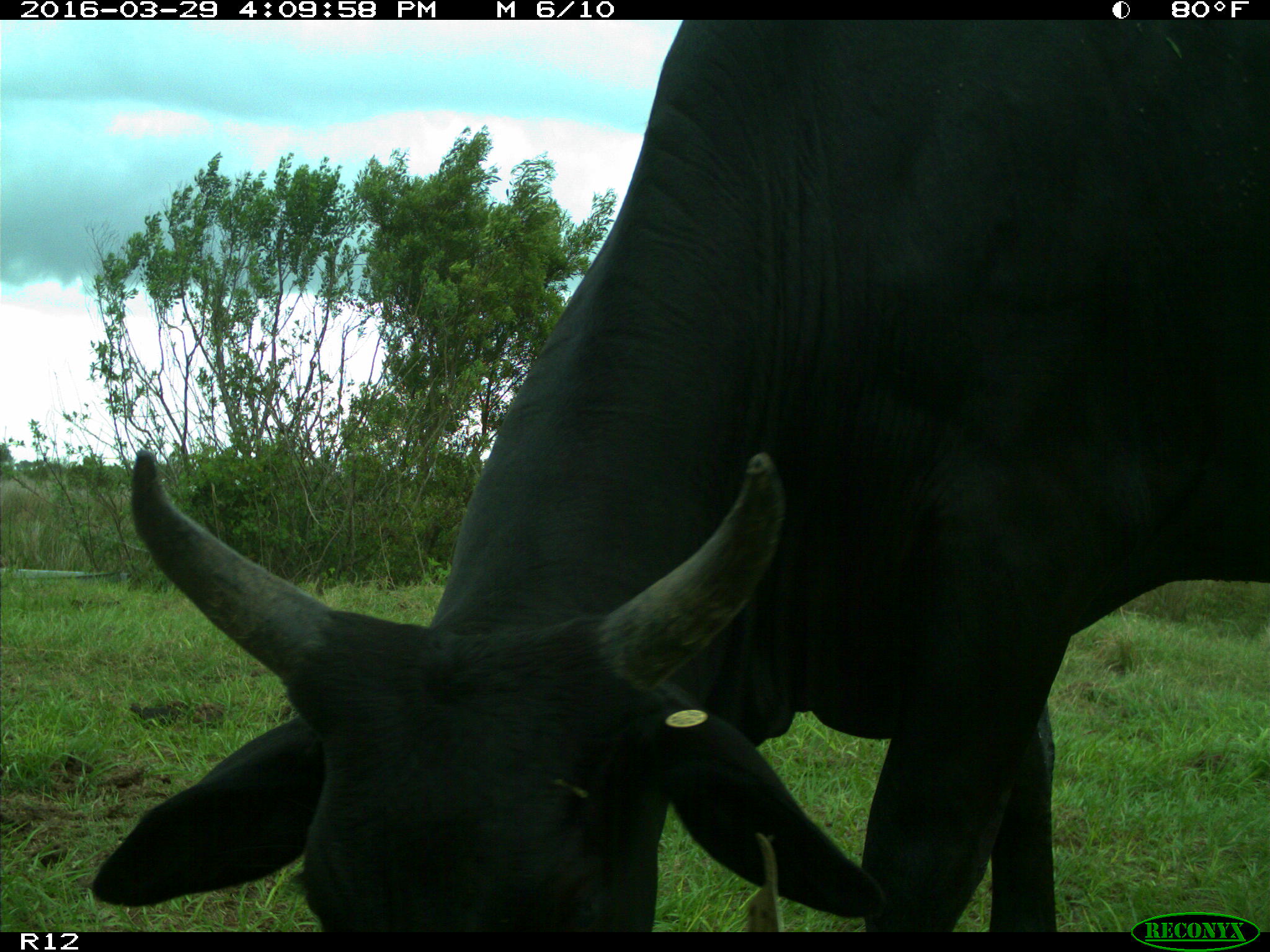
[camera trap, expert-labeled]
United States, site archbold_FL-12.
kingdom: Animalia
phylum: Chordata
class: Mammalia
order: Artiodactyla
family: Bovidae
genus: Bos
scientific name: Bos taurus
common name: domestic cow